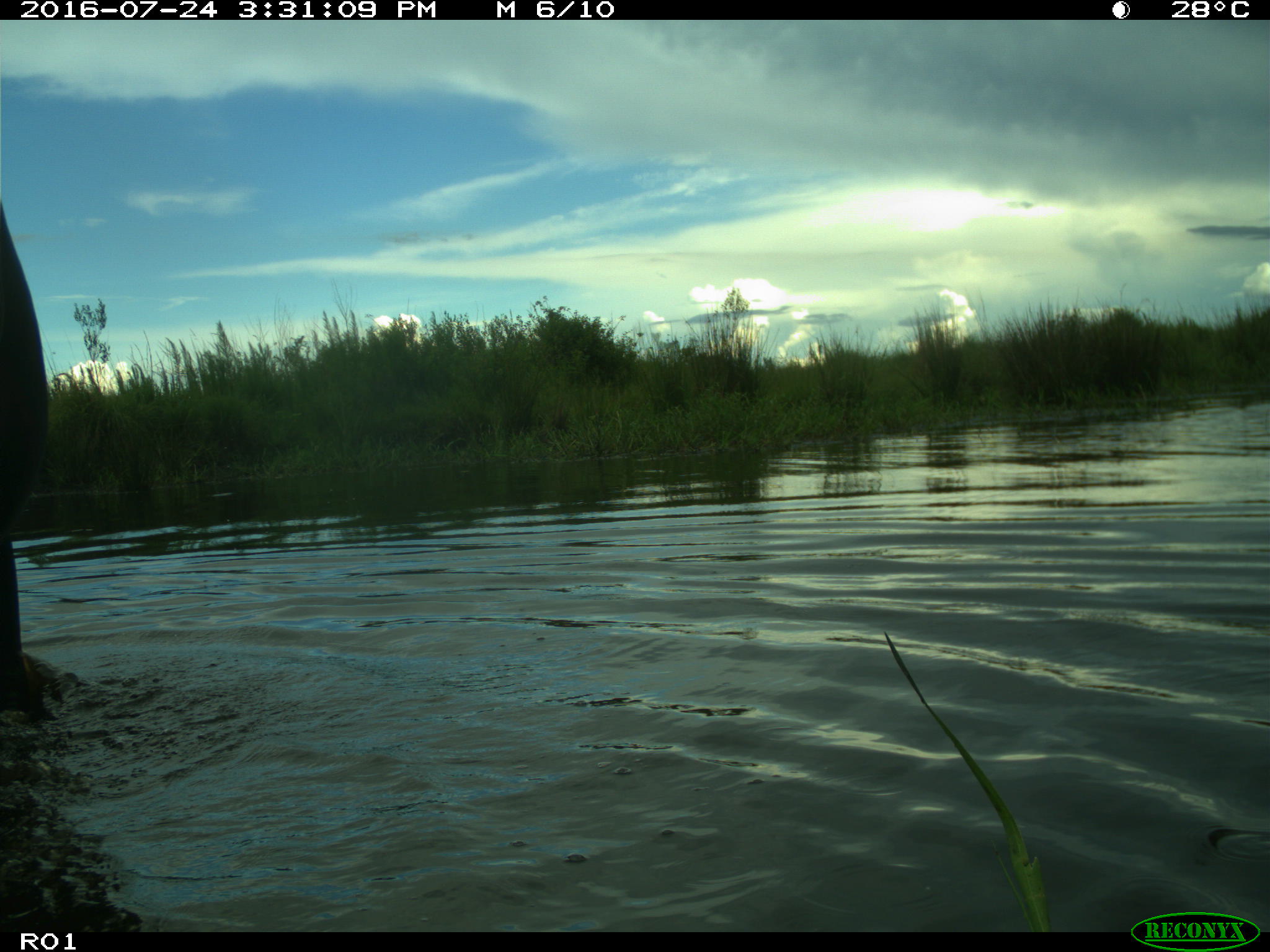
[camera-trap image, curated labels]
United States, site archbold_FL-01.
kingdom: Animalia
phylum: Chordata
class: Mammalia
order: Artiodactyla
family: Bovidae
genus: Bos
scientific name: Bos taurus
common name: domestic cow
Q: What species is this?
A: Bos taurus (domestic cow).